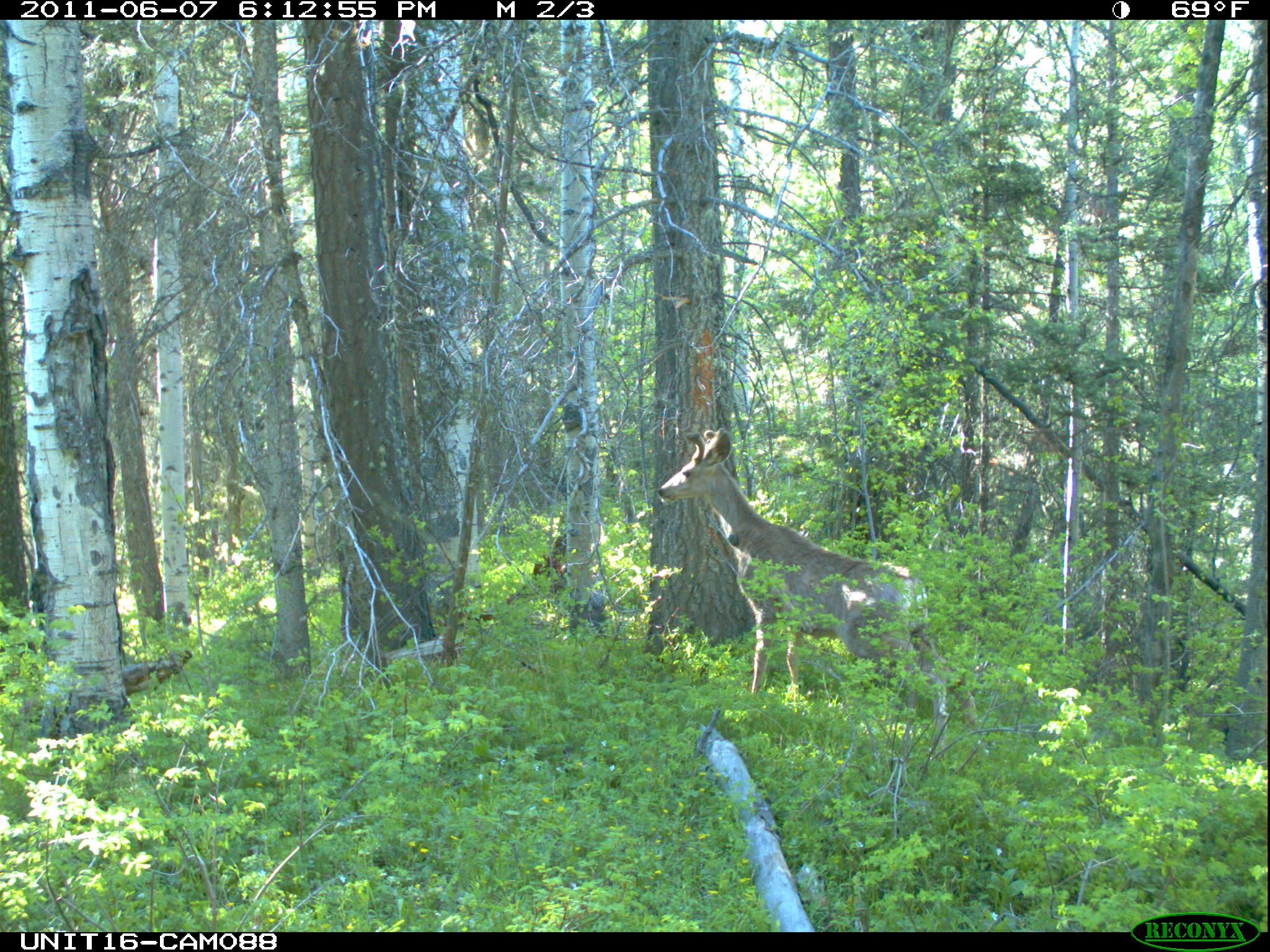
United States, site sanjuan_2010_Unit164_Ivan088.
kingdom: Animalia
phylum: Chordata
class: Mammalia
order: Artiodactyla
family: Cervidae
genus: Odocoileus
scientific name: Odocoileus hemionus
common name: mule deer